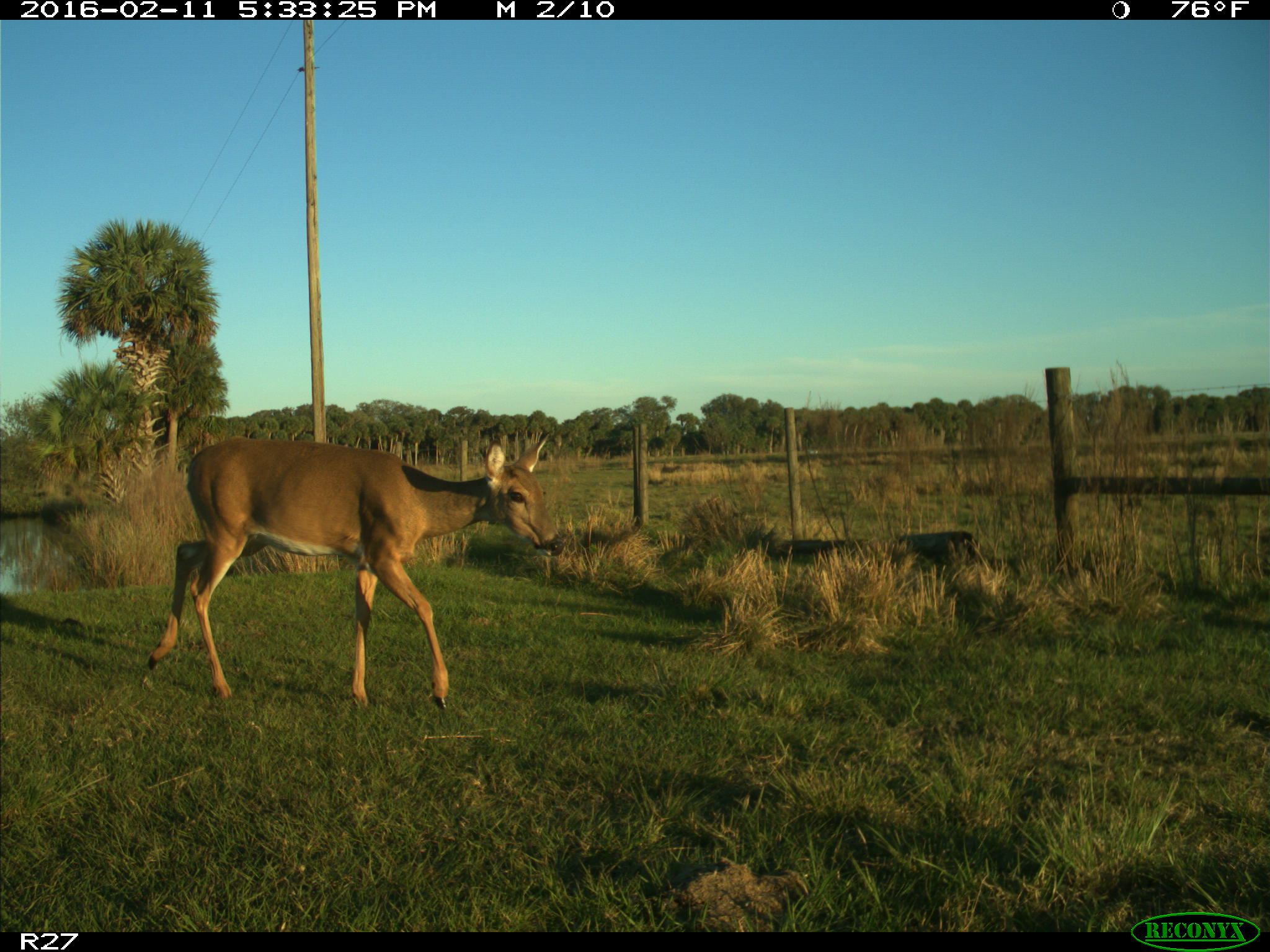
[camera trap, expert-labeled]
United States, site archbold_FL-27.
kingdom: Animalia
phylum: Chordata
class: Mammalia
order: Artiodactyla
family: Cervidae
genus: Odocoileus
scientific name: Odocoileus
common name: deer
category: unidentified deer